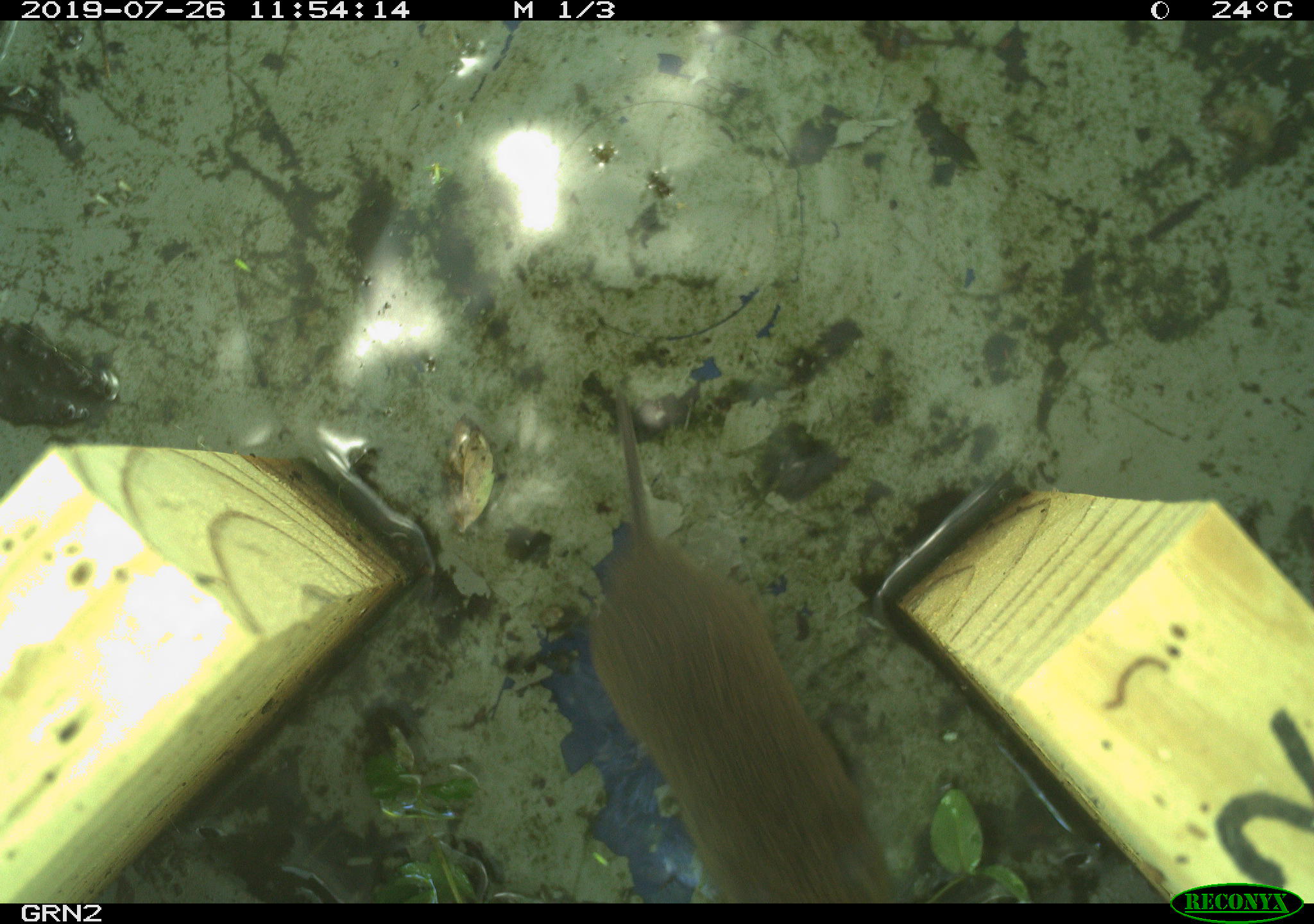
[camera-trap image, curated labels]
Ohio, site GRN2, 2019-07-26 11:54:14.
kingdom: Animalia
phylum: Chordata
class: Mammalia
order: Rodentia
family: Cricetidae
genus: Microtus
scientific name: Microtus pennsylvanicus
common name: meadow vole